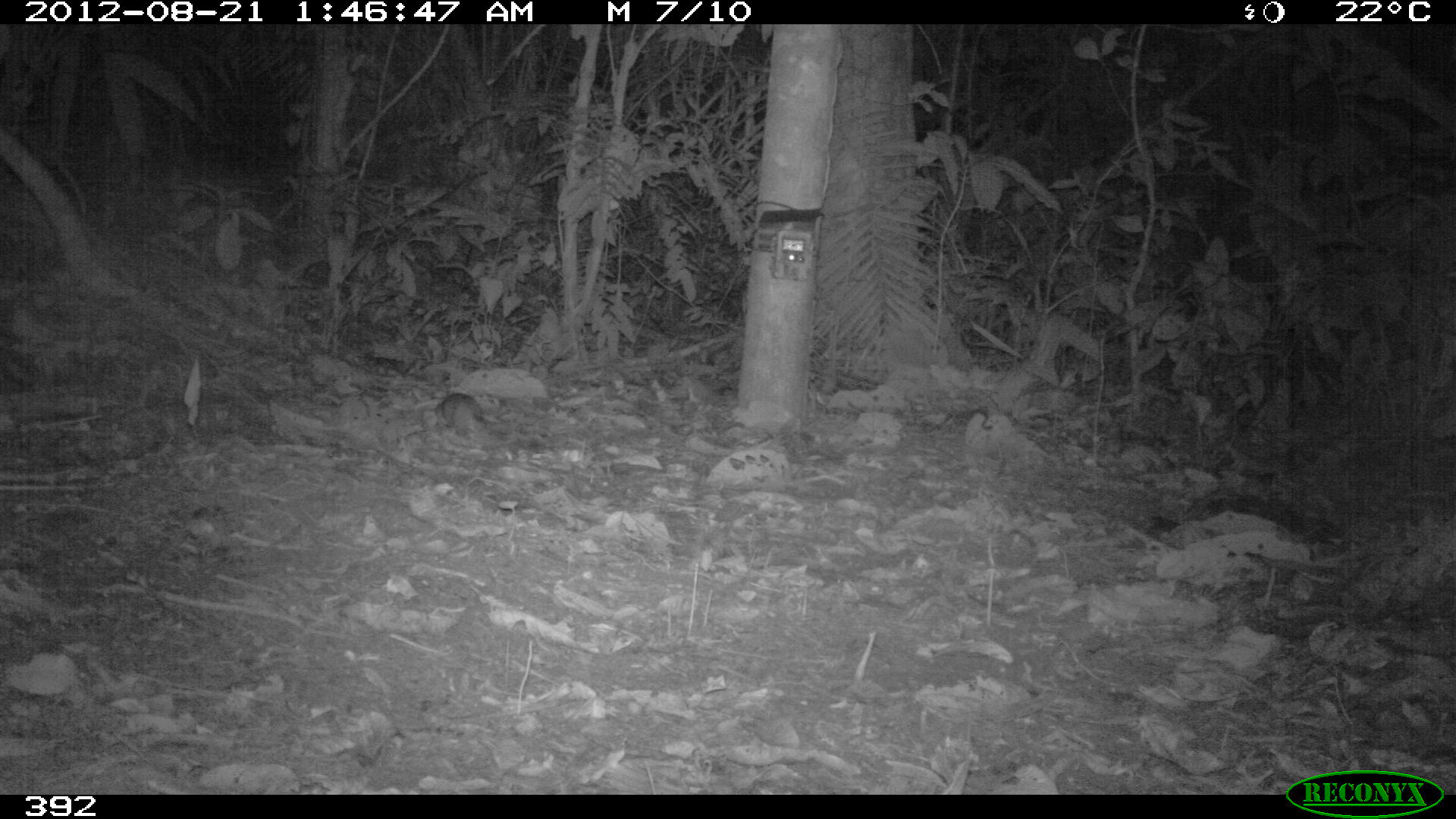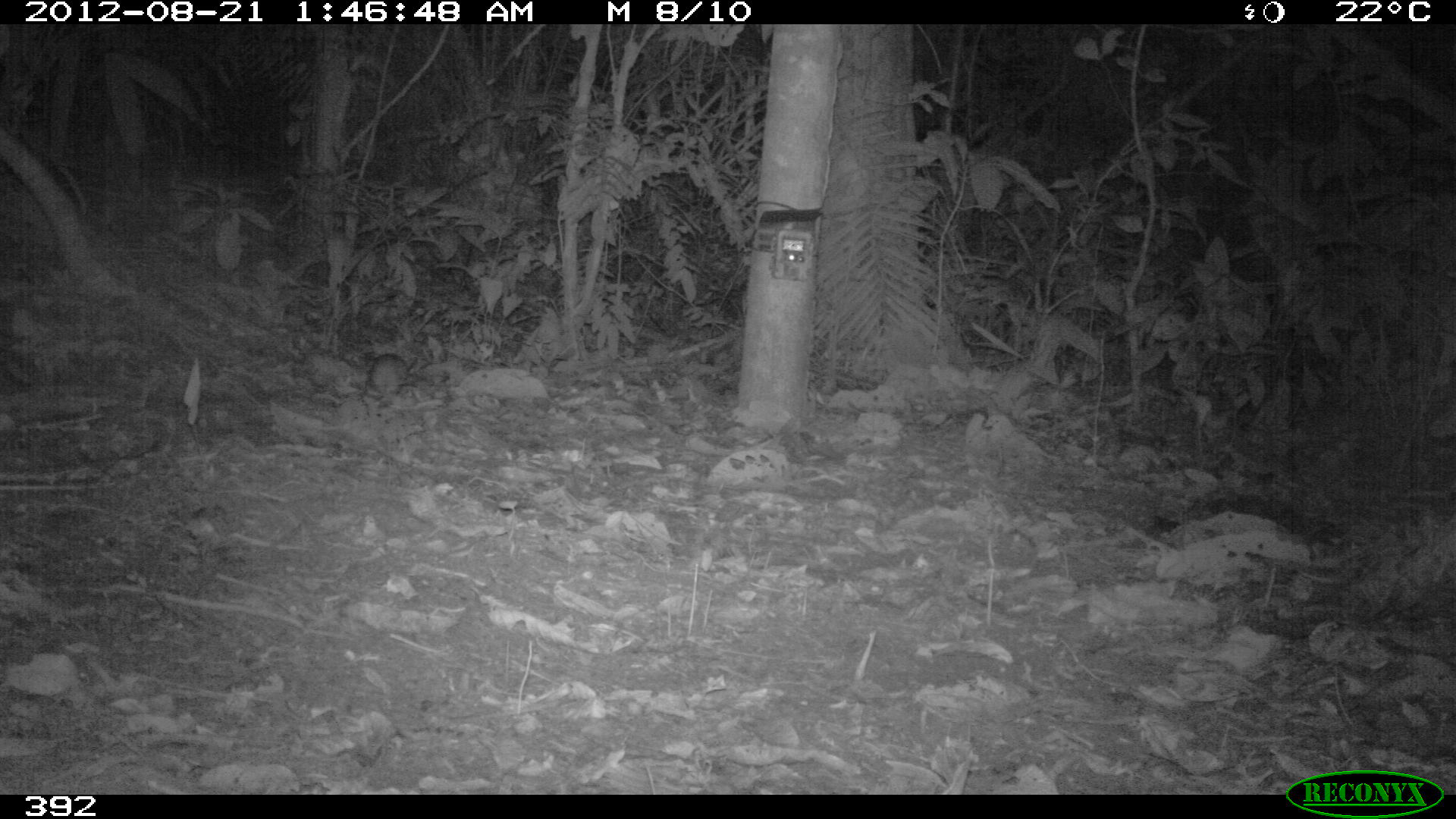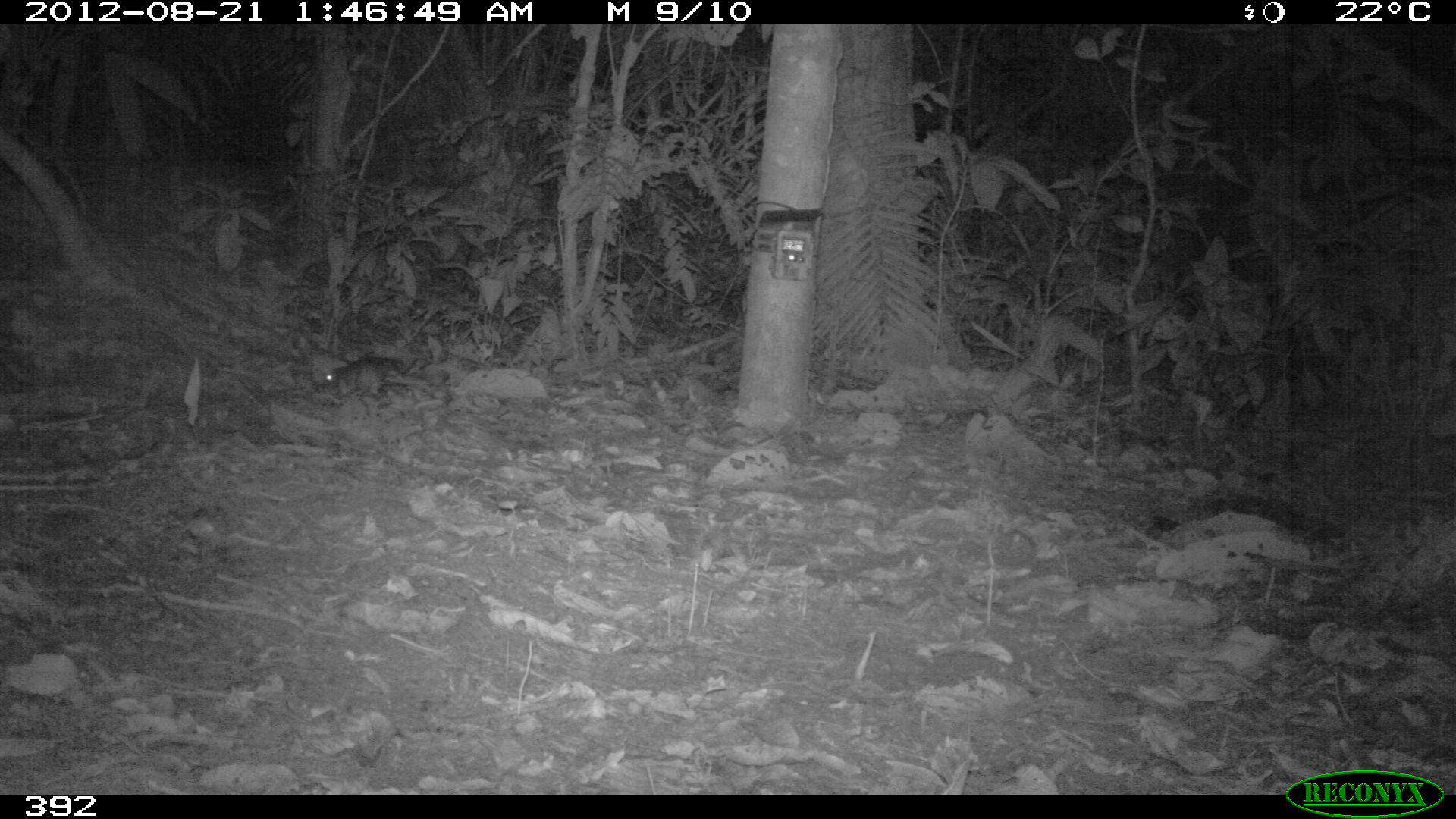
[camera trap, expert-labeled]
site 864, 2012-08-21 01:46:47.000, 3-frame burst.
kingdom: Animalia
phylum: Chordata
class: Mammalia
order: Rodentia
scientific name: Rodentia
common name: rodents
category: unknown rodent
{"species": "unknown rodent (rodents) (Rodentia)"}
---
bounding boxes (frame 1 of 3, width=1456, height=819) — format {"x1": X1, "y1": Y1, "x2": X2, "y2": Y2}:
unknown rodent: {"x1": 436, "y1": 393, "x2": 486, "y2": 435}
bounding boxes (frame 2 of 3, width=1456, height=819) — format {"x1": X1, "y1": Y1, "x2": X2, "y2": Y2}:
unknown rodent: {"x1": 367, "y1": 353, "x2": 411, "y2": 396}